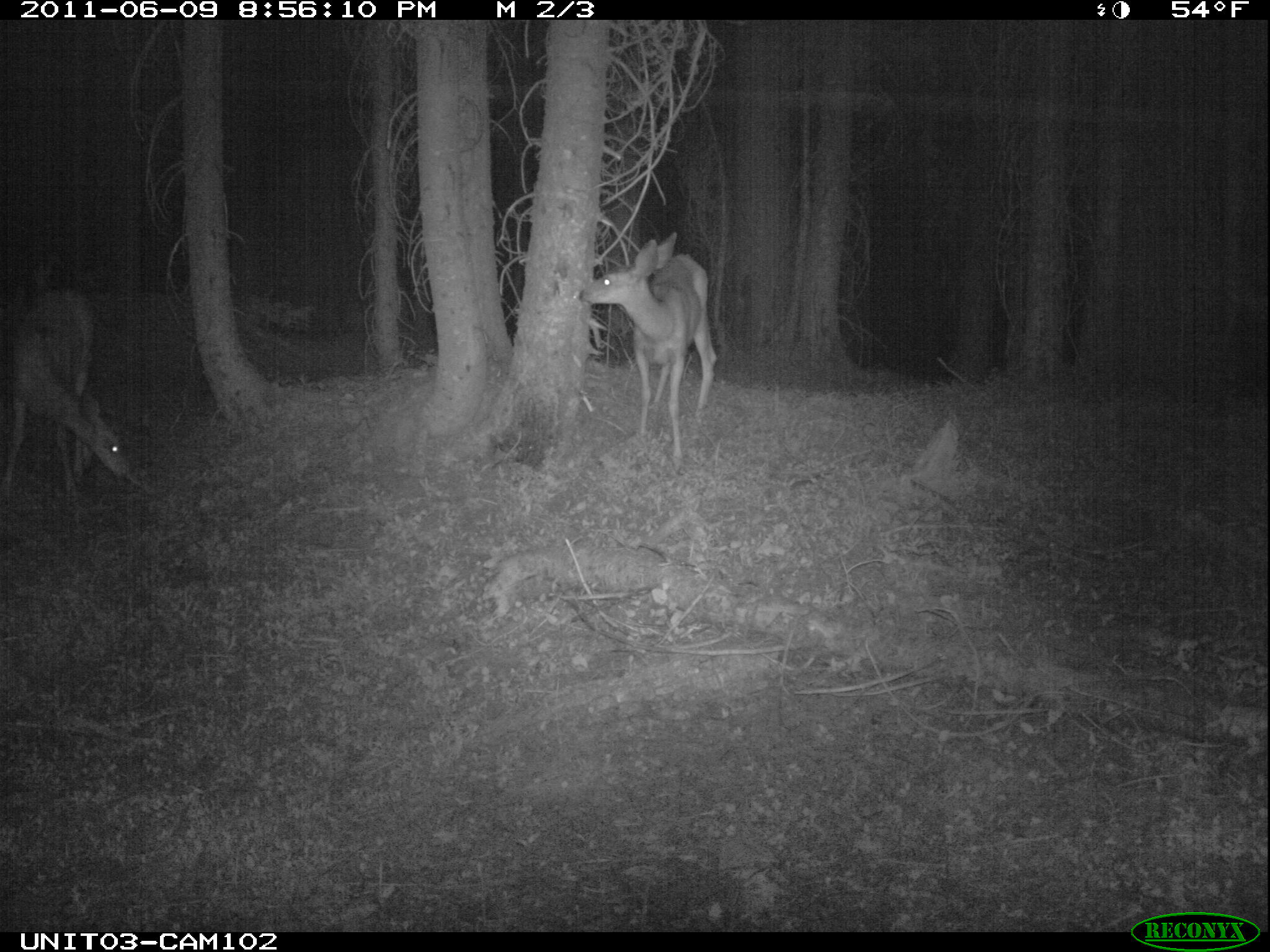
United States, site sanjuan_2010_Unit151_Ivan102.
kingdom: Animalia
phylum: Chordata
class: Mammalia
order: Artiodactyla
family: Cervidae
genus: Odocoileus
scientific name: Odocoileus hemionus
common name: mule deer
Odocoileus hemionus (mule deer).